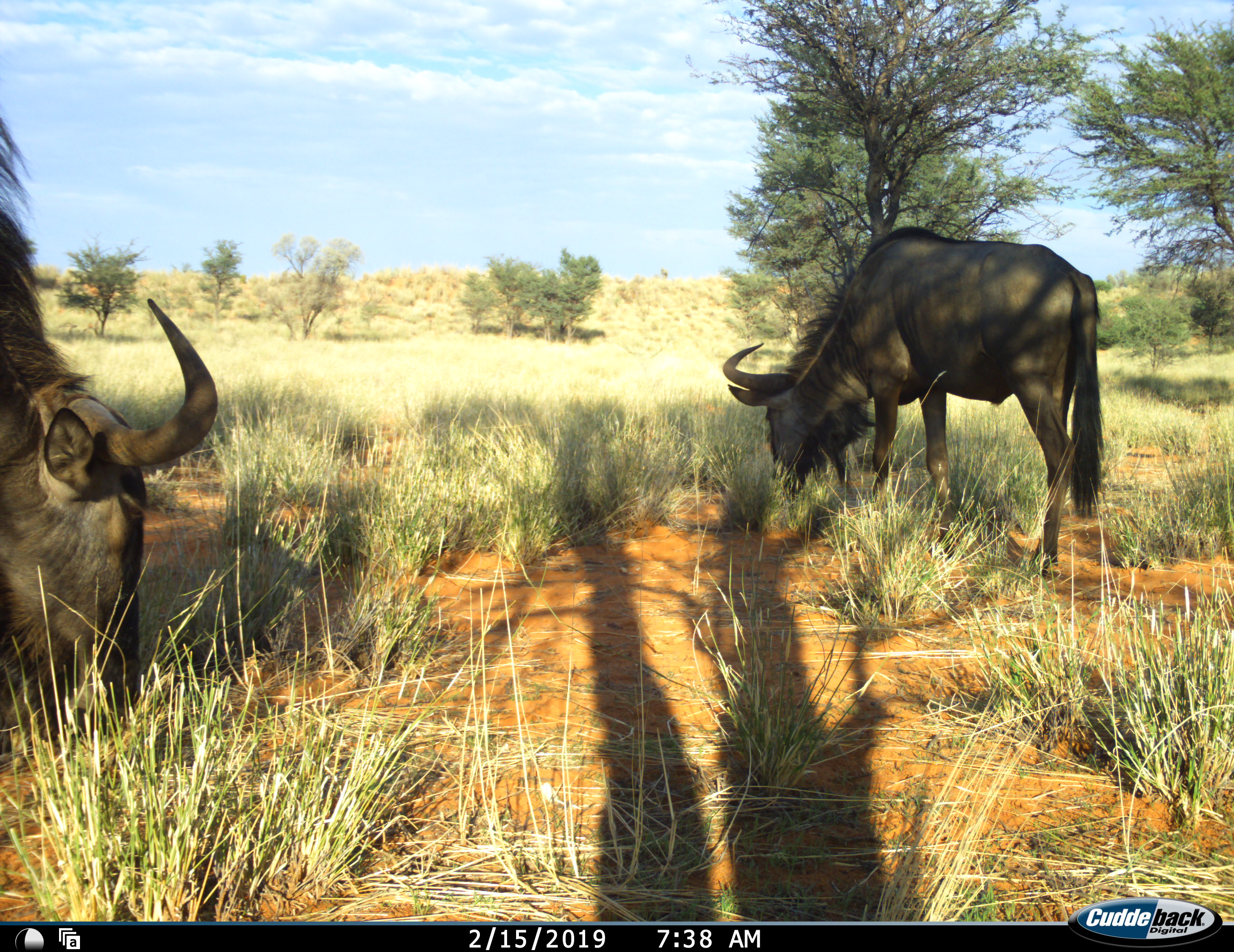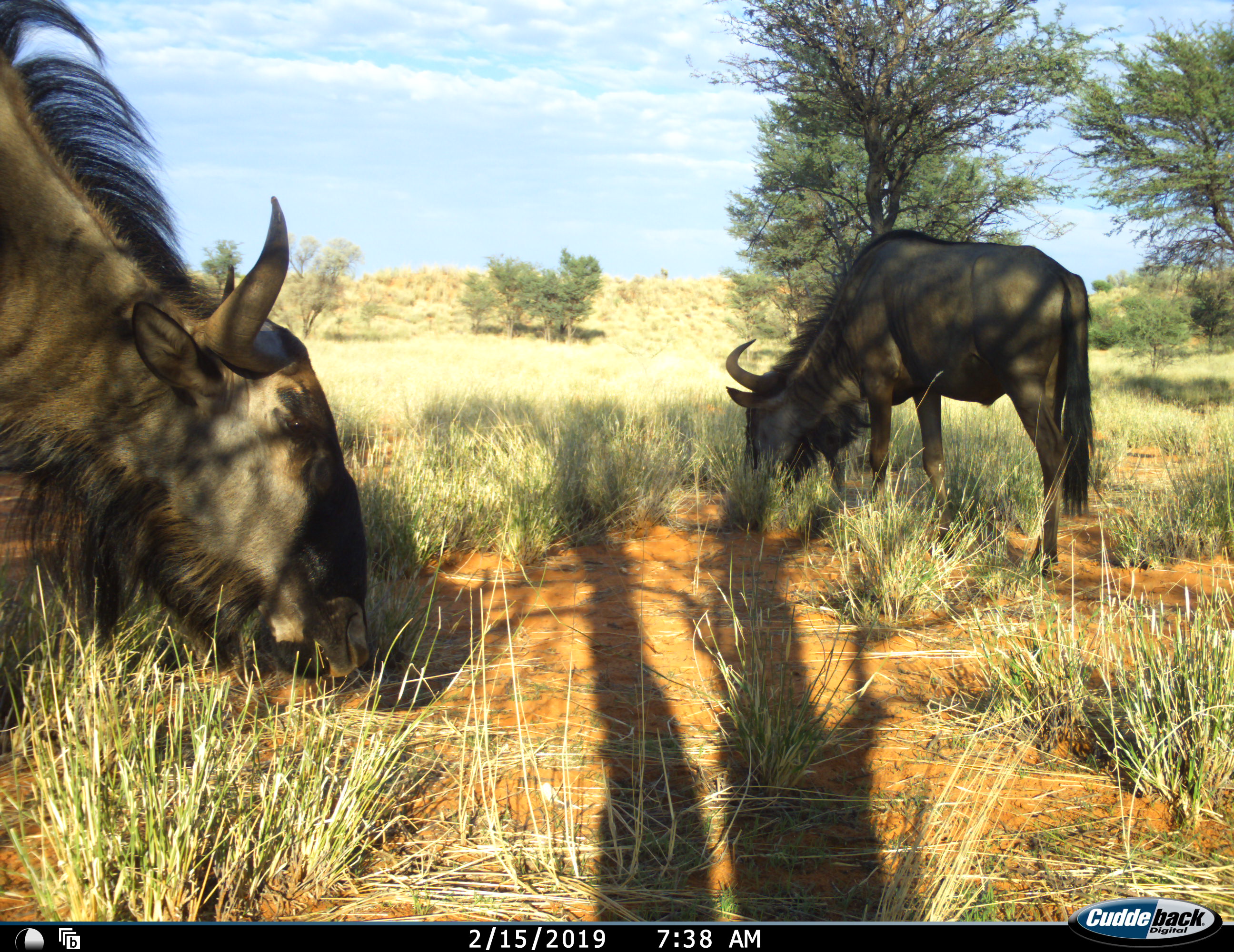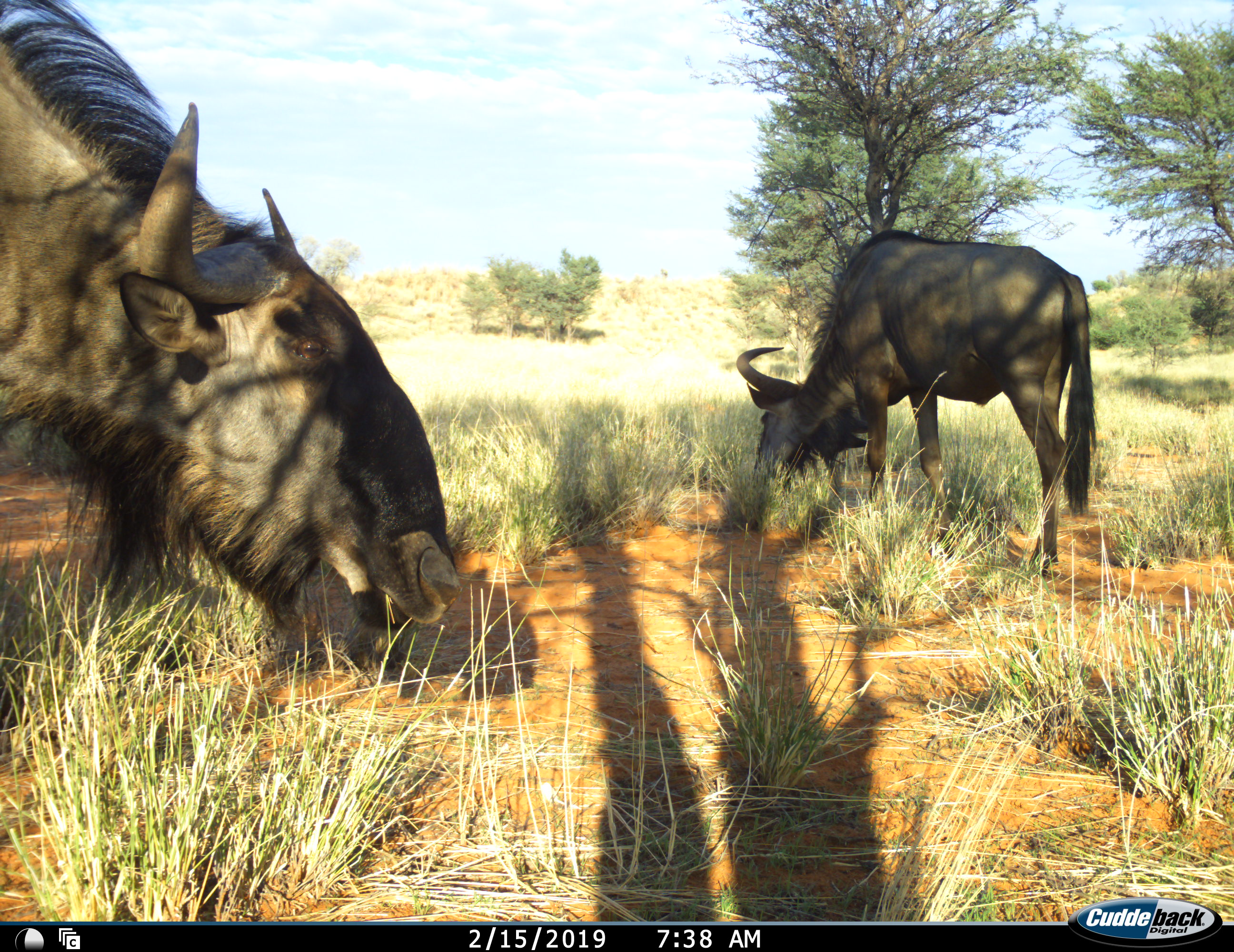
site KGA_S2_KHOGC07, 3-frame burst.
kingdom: Animalia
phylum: Chordata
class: Mammalia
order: Artiodactyla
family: Bovidae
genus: Connochaetes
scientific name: Connochaetes taurinus taurinus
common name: blue wildebeest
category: wildebeestblue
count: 2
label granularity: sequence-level